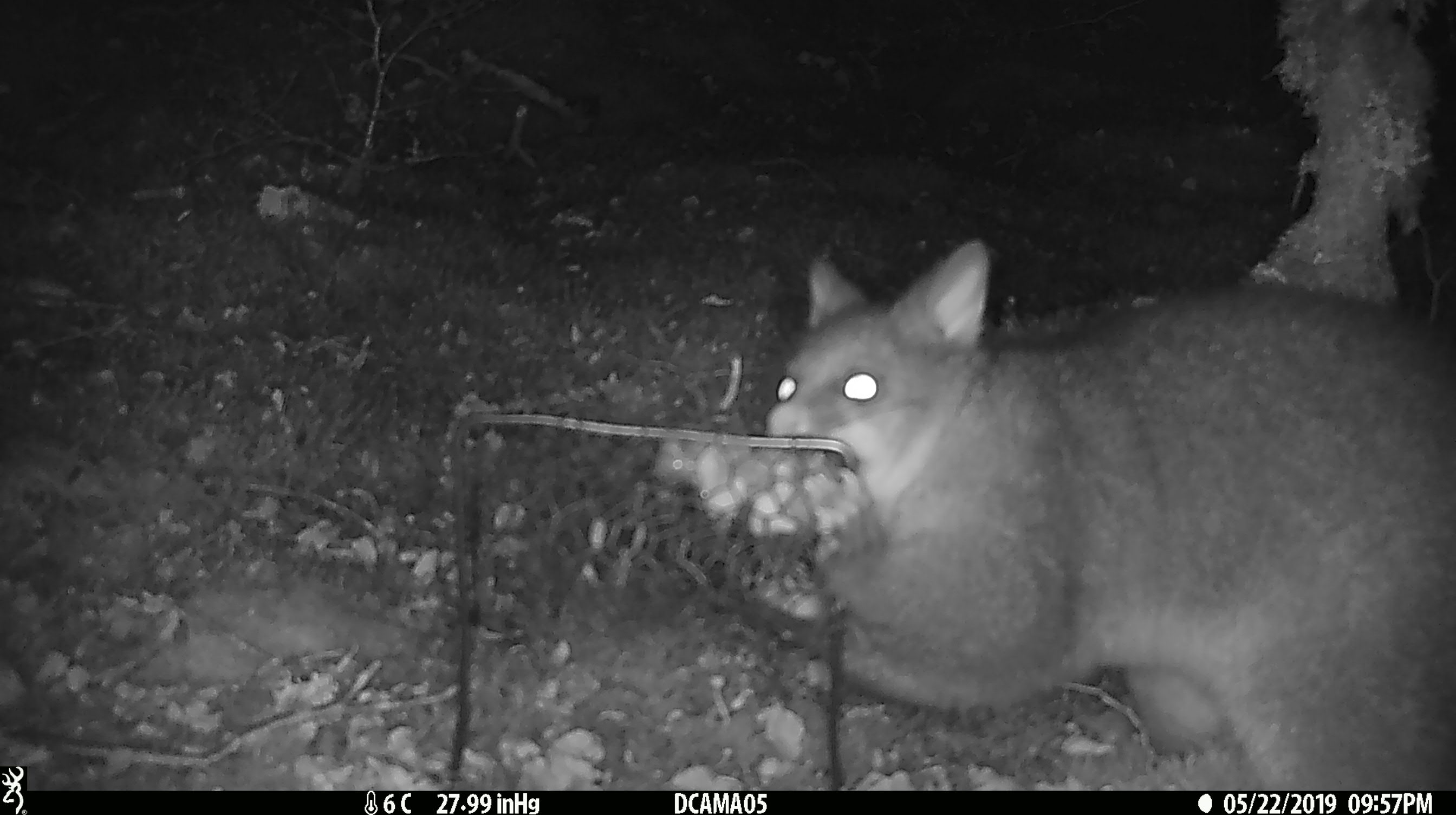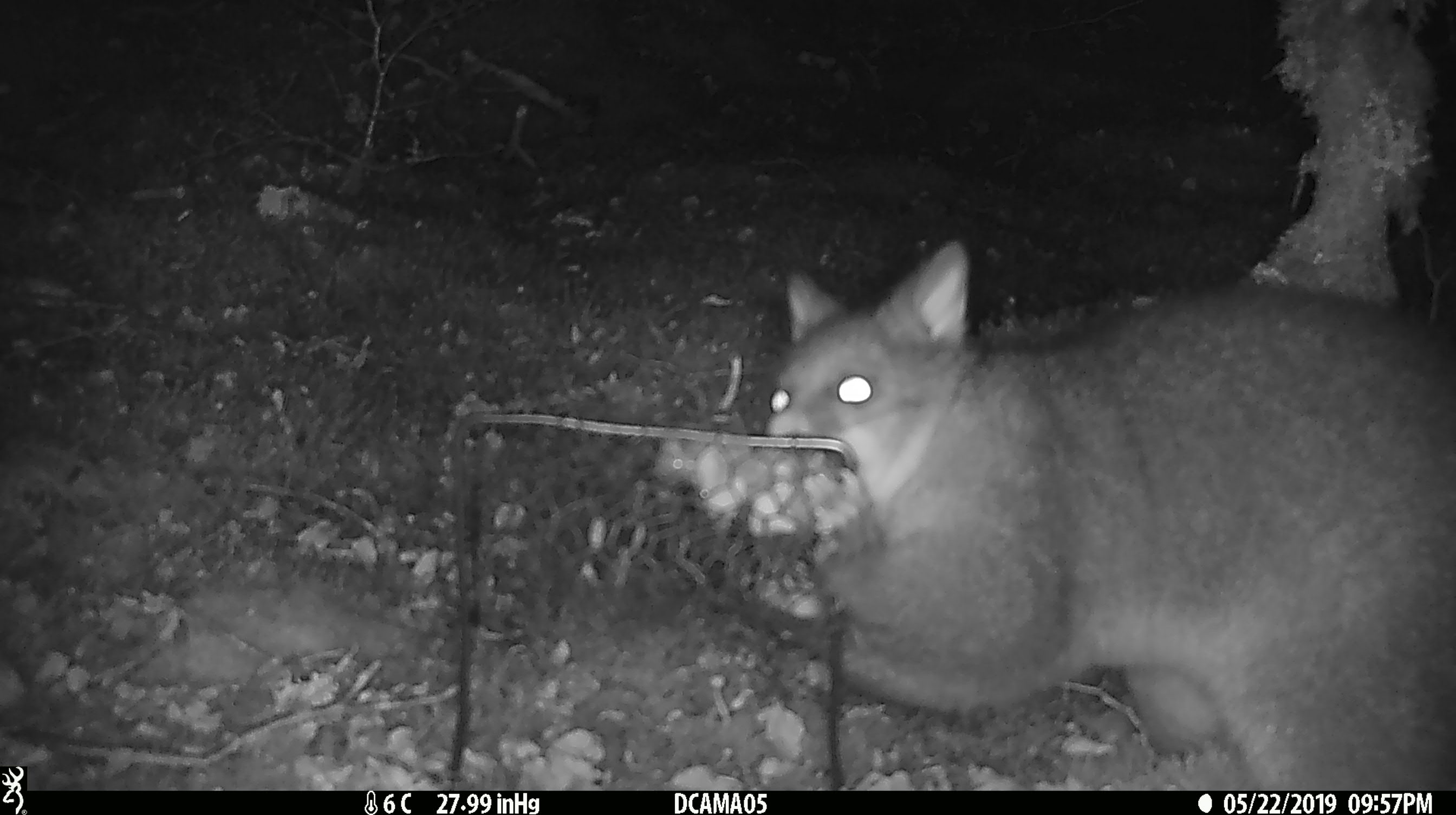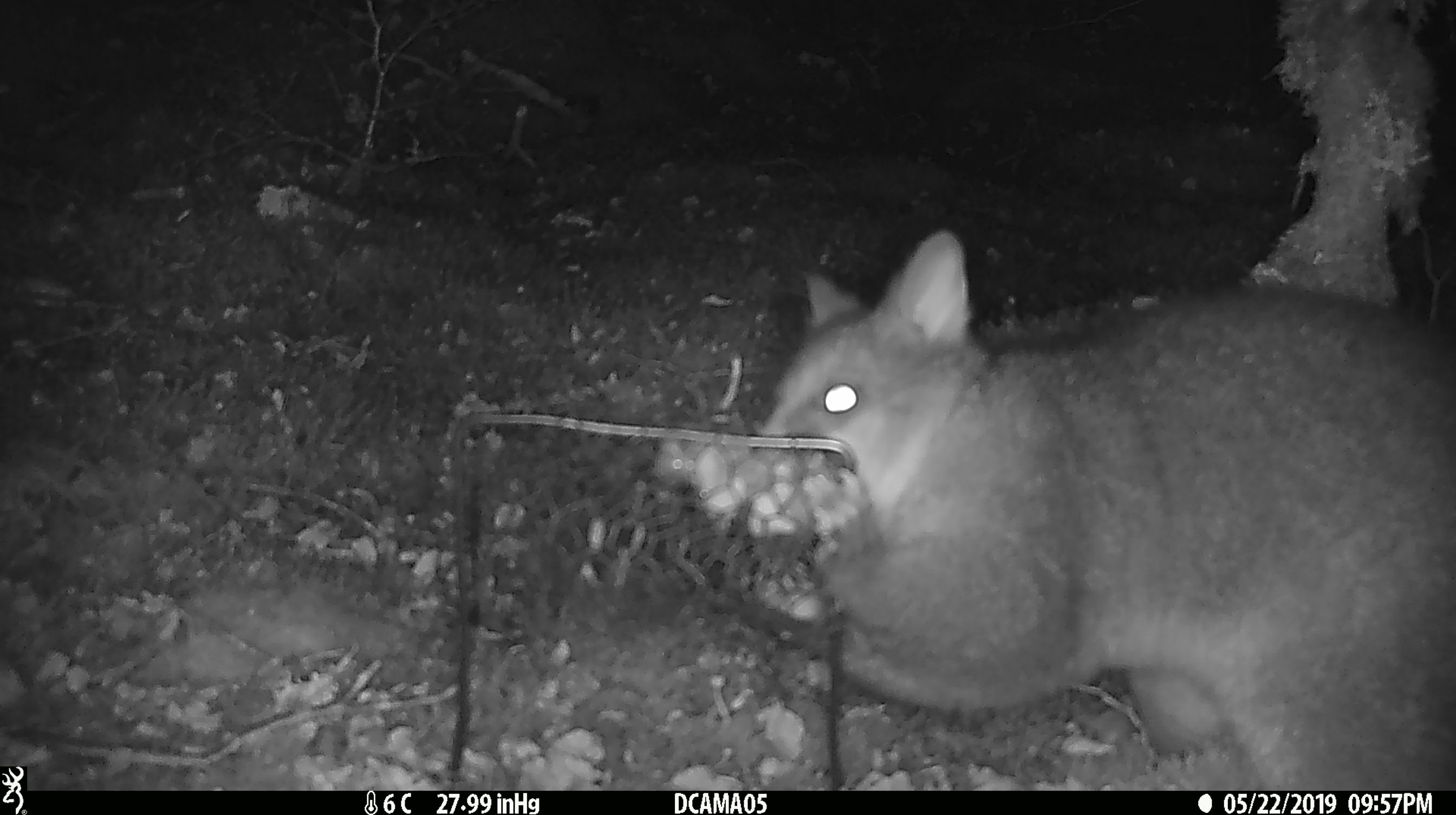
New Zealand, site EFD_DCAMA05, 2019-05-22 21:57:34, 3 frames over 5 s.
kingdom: Animalia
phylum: Chordata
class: Mammalia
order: Diprotodontia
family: Phalangeridae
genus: Trichosurus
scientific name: Trichosurus vulpecula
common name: common brushtail possum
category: possum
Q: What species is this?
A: Possum (common brushtail possum) (Trichosurus vulpecula).